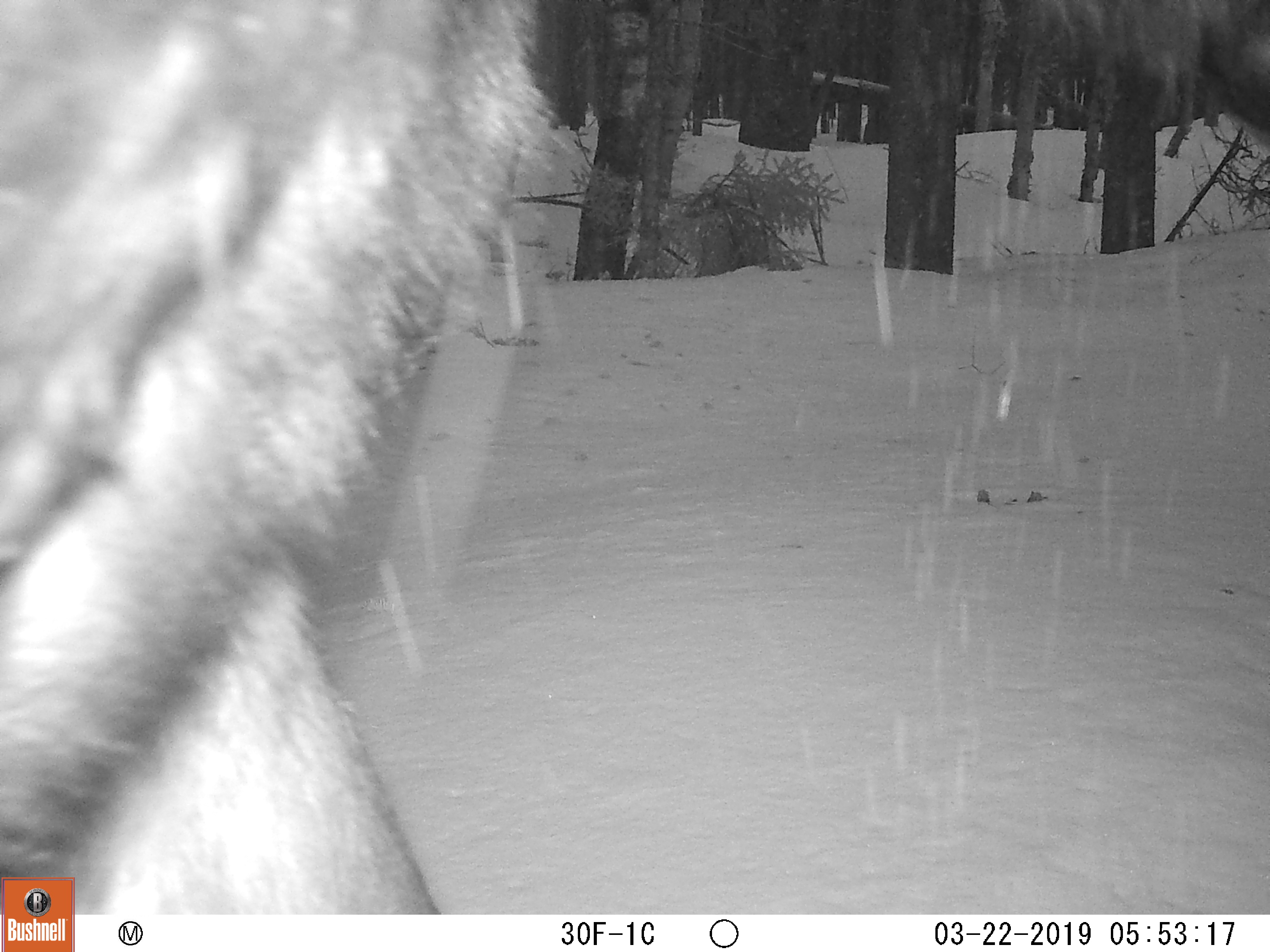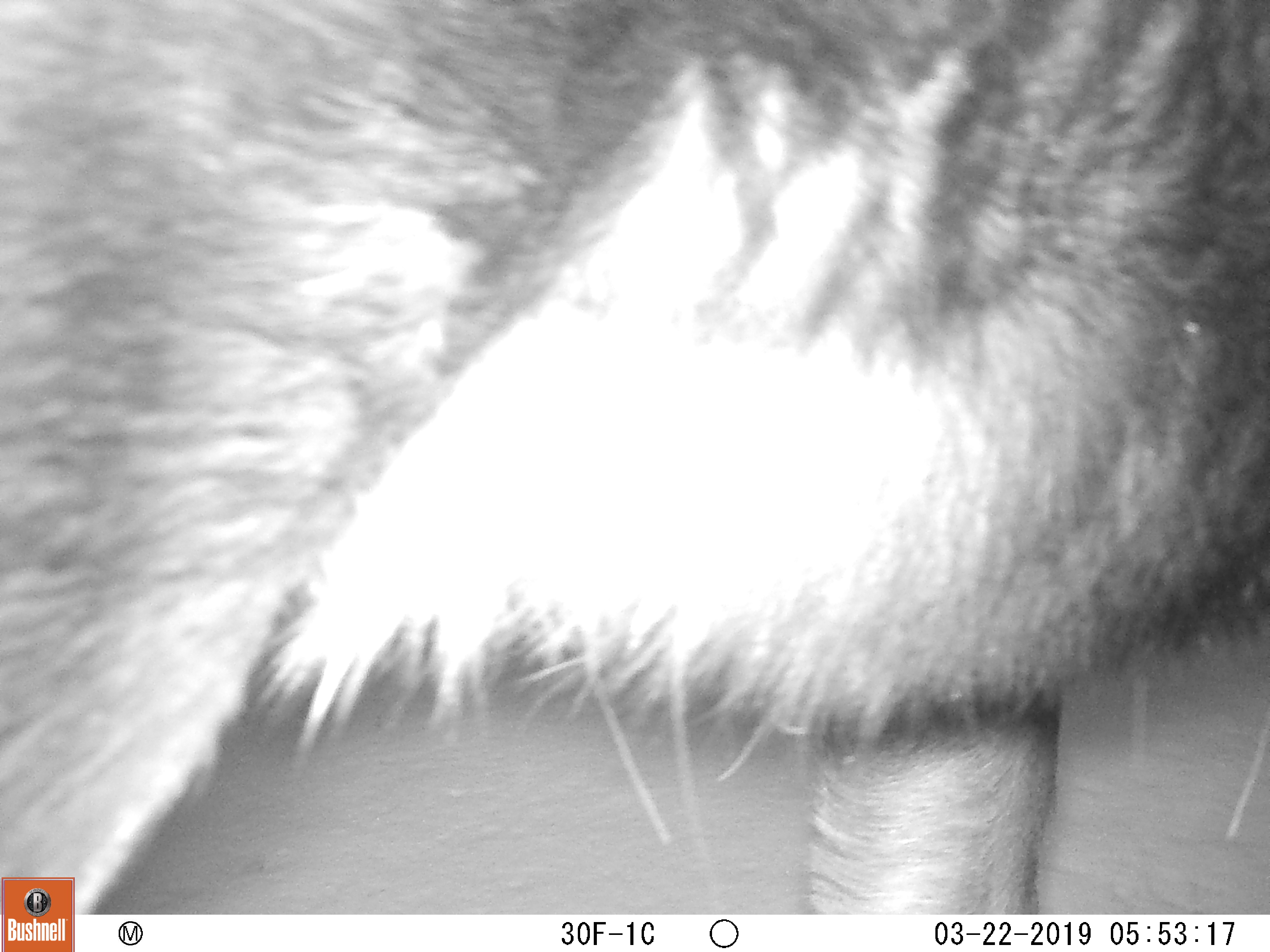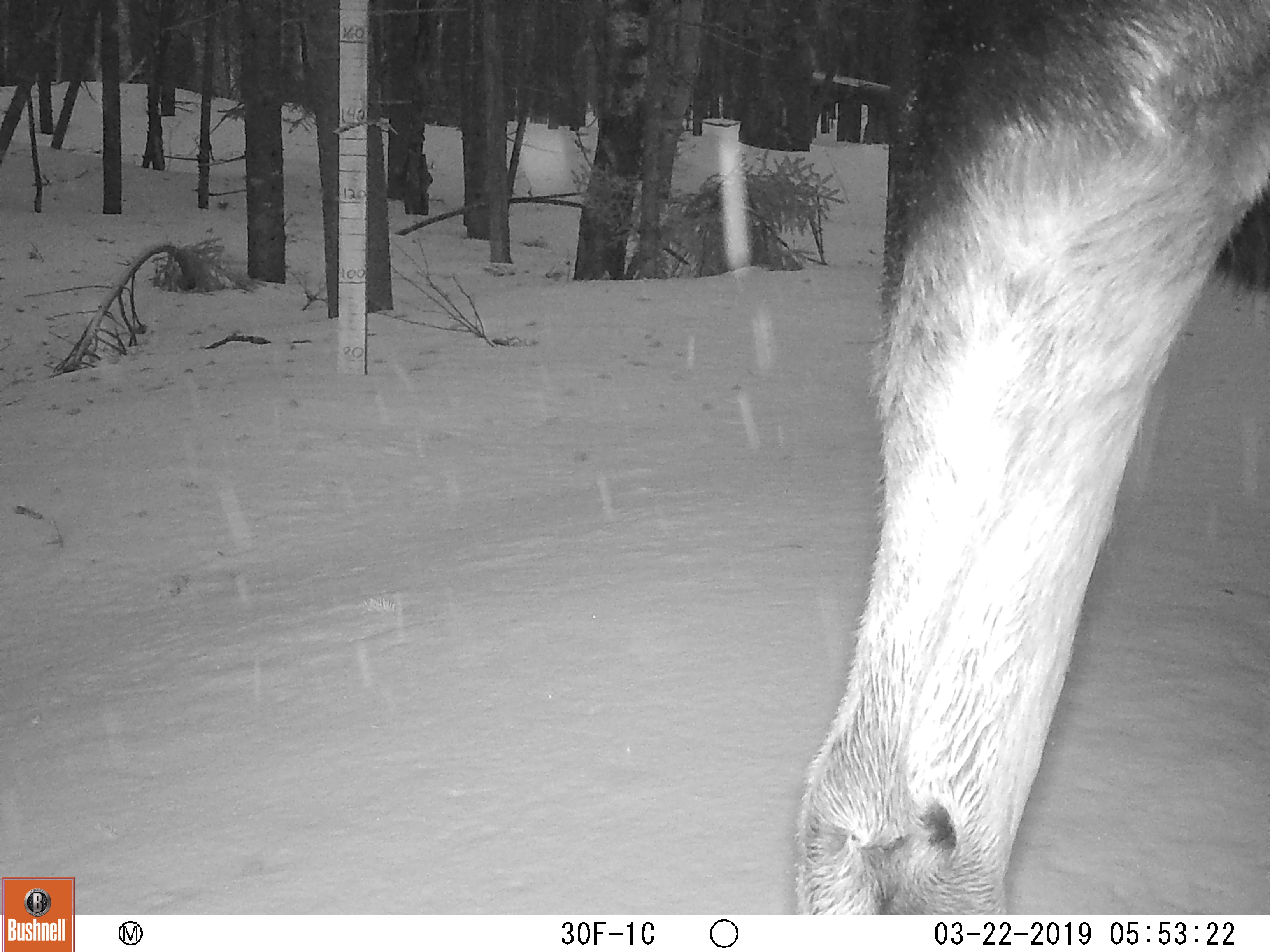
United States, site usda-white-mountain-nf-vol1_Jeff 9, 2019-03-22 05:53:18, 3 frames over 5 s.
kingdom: Animalia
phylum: Chordata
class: Mammalia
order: Artiodactyla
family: Cervidae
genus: Alces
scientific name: Alces alces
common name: moose